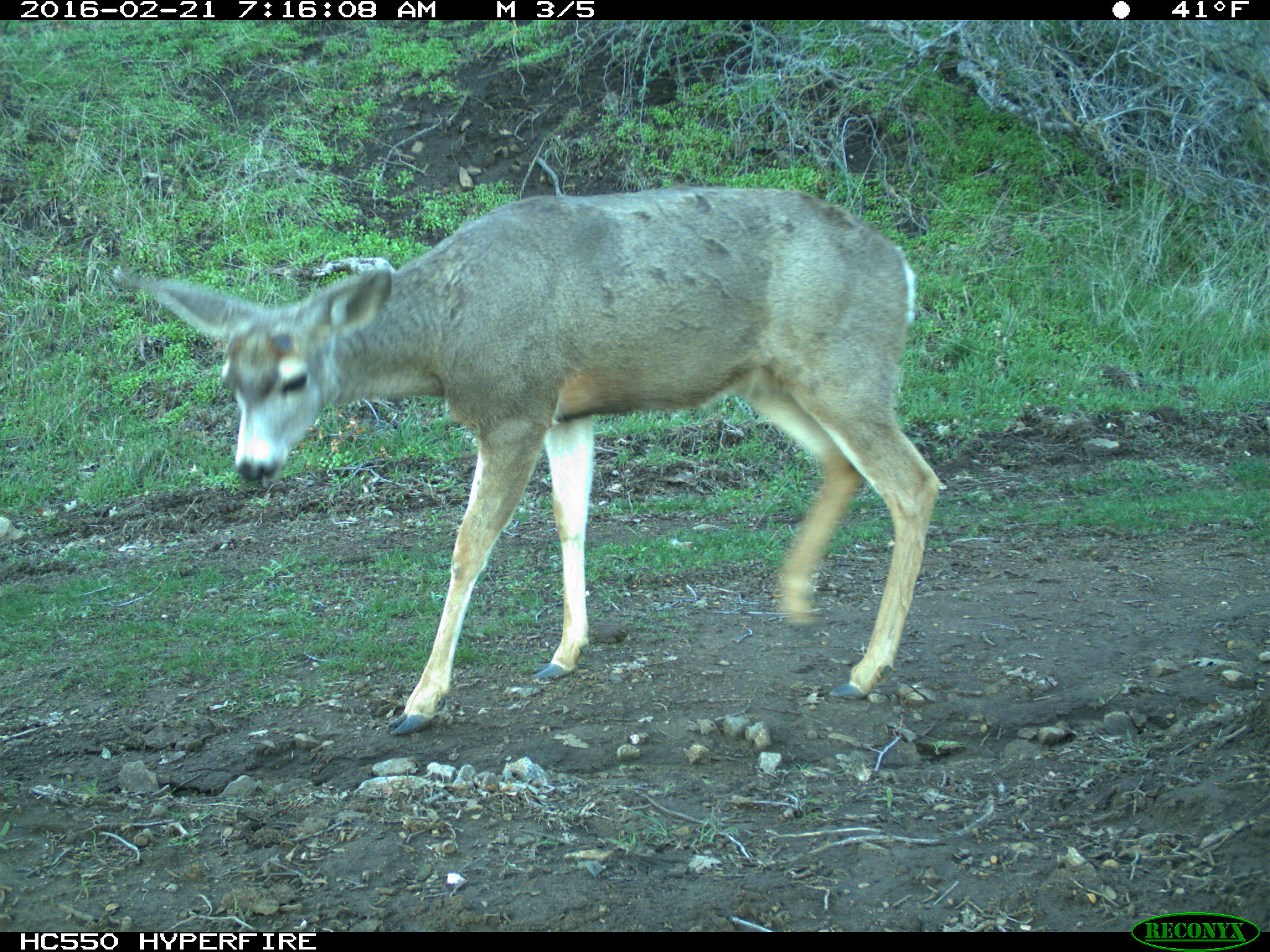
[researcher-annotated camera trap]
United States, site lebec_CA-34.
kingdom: Animalia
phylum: Chordata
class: Mammalia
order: Artiodactyla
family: Cervidae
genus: Odocoileus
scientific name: Odocoileus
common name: deer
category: unidentified deer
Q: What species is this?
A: Unidentified deer (deer) (Odocoileus).